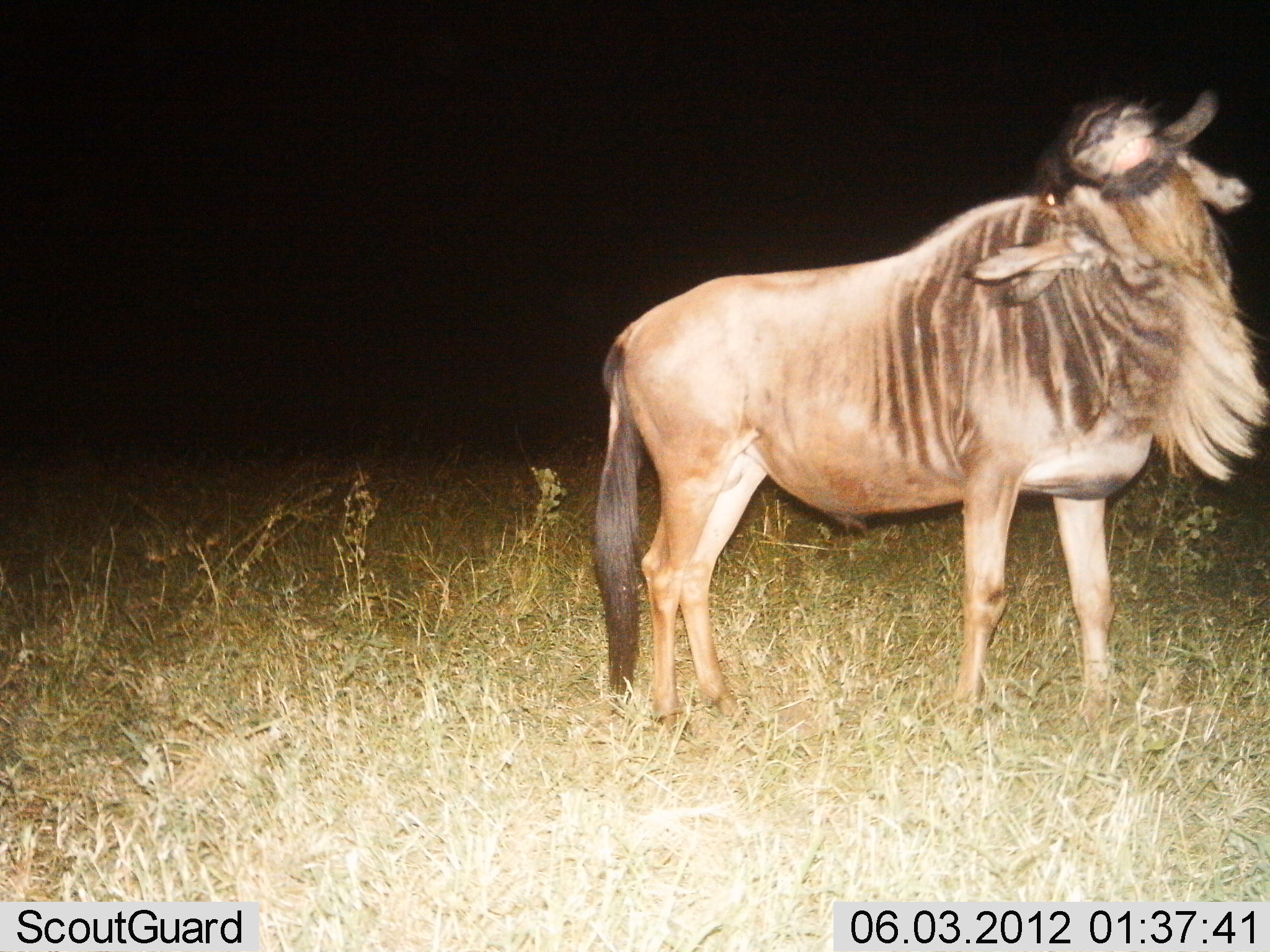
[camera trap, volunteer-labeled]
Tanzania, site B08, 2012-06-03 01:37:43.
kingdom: Animalia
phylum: Chordata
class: Mammalia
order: Artiodactyla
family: Bovidae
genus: Connochaetes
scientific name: Connochaetes taurinus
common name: blue wildebeest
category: wildebeest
Wildebeest (blue wildebeest) (Connochaetes taurinus), count 1. Behavior (volunteer vote fractions): standing 100%, resting 0%, moving 0%, interacting 0%. Young present (vote fraction): 0%. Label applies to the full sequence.